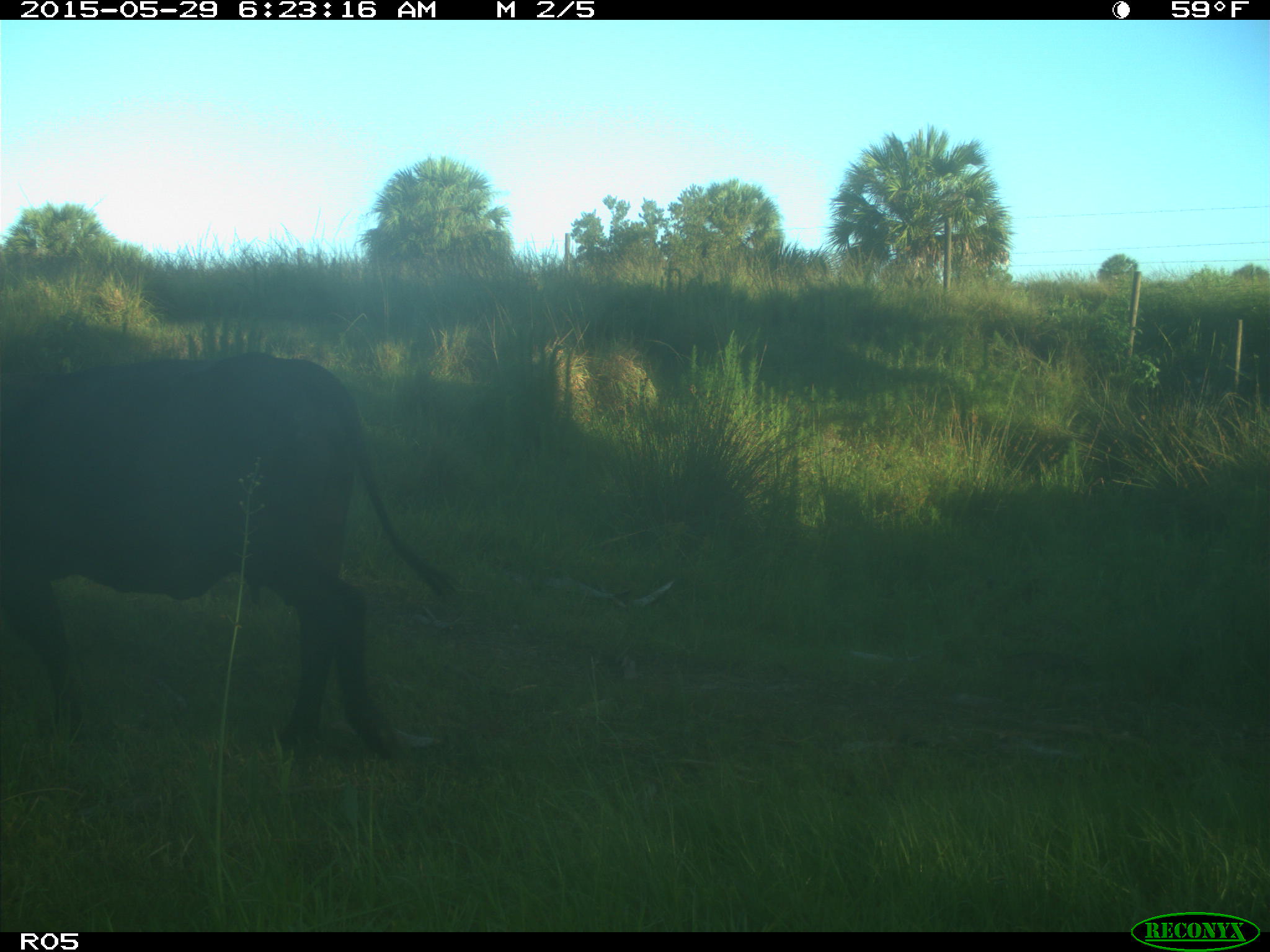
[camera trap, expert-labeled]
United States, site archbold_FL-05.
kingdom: Animalia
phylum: Chordata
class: Mammalia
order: Artiodactyla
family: Bovidae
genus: Bos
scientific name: Bos taurus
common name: domestic cow